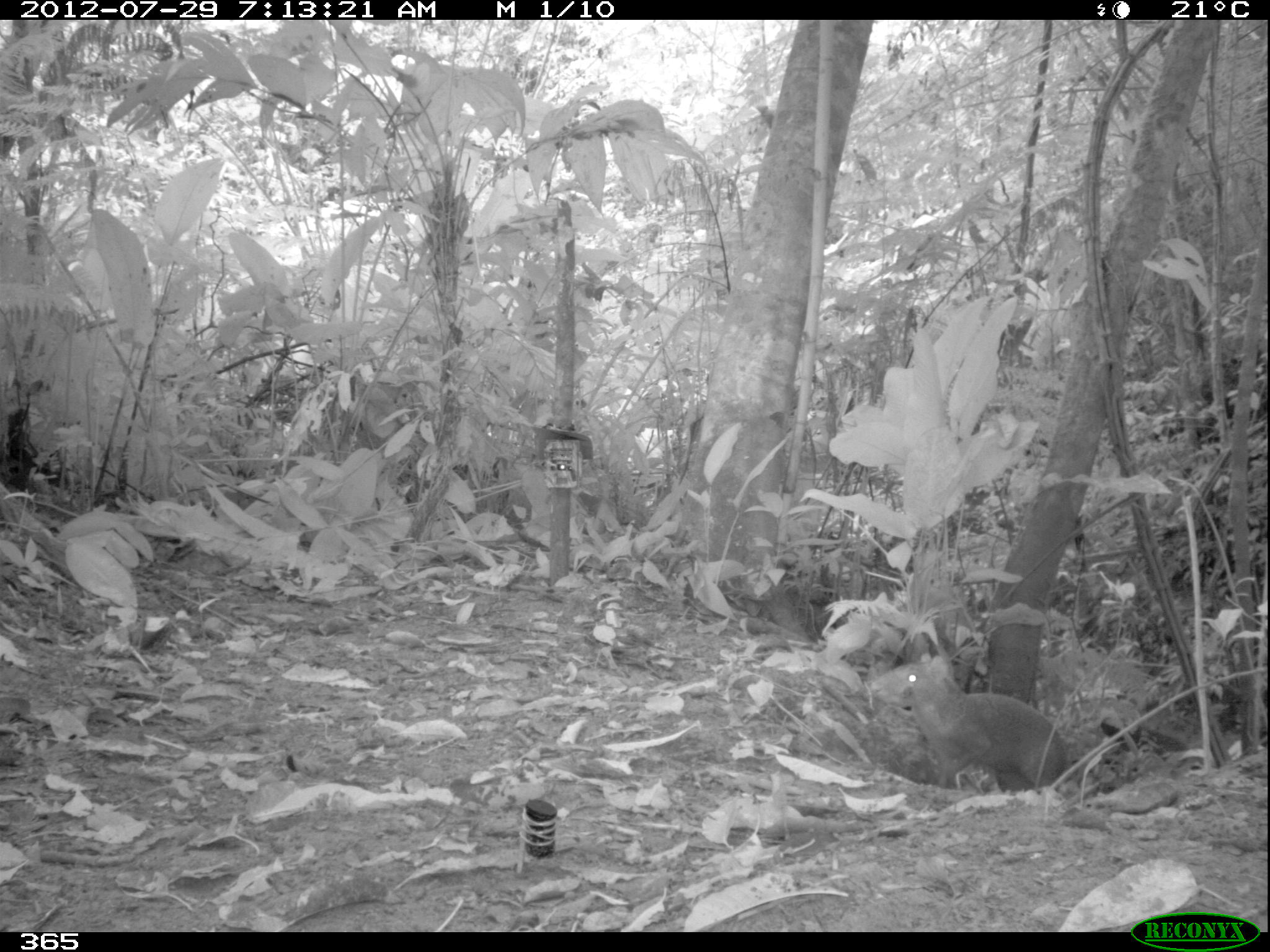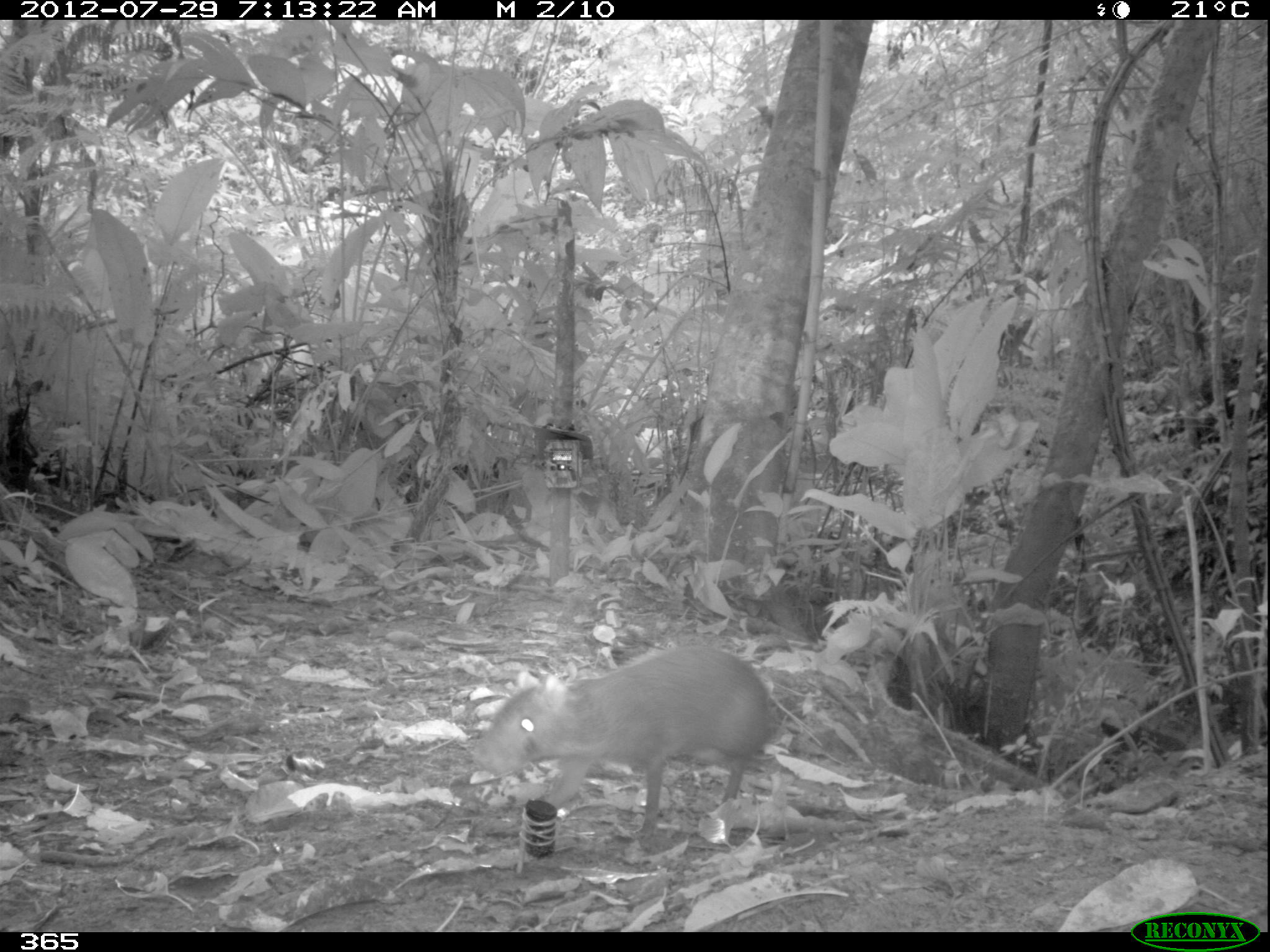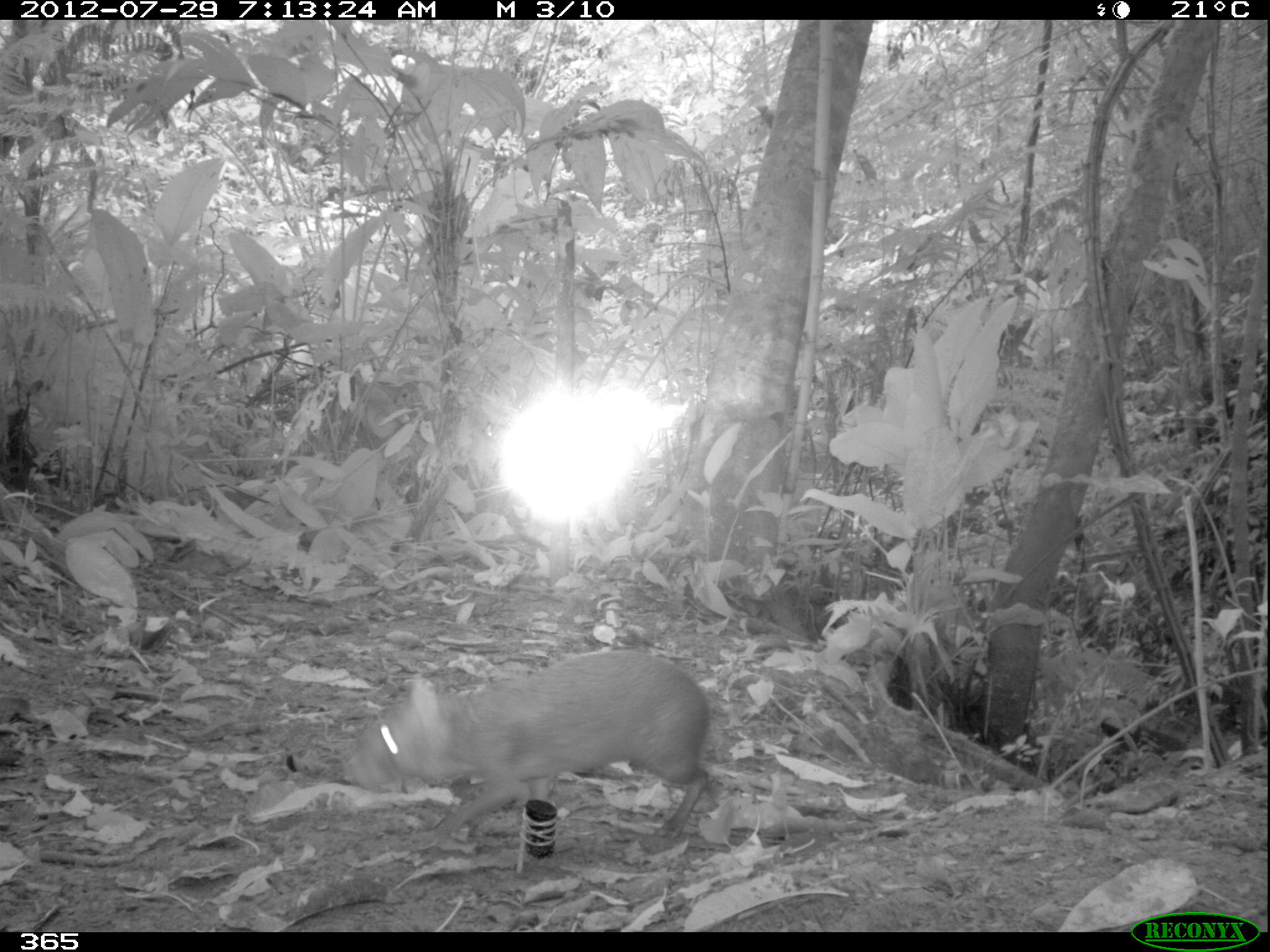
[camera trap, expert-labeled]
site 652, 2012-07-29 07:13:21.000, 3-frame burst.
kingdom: Animalia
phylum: Chordata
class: Mammalia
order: Rodentia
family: Dasyproctidae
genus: Dasyprocta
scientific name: Dasyprocta punctata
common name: central american agouti